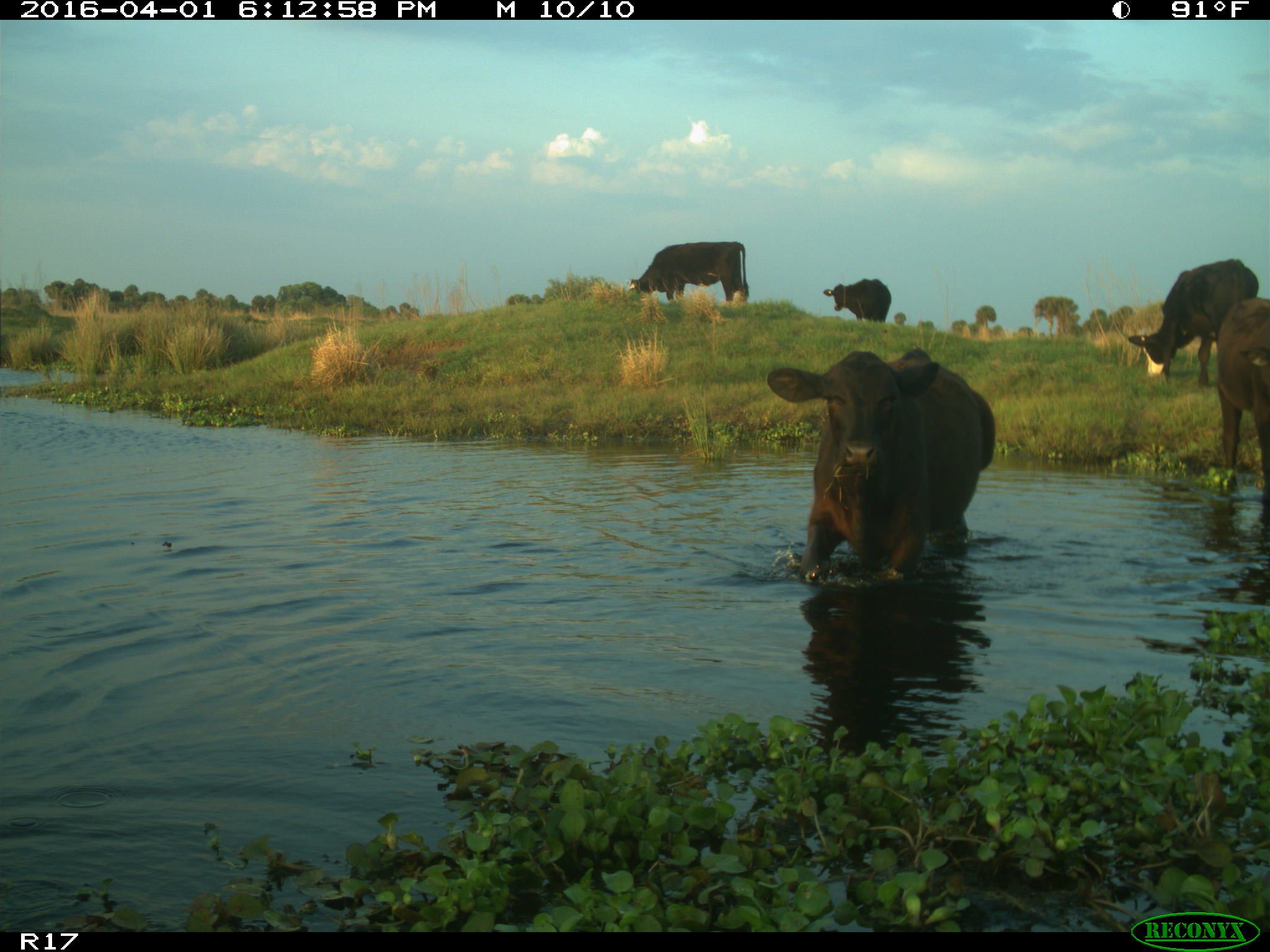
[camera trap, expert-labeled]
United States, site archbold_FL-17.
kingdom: Animalia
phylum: Chordata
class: Mammalia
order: Artiodactyla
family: Bovidae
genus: Bos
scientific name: Bos taurus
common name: domestic cow